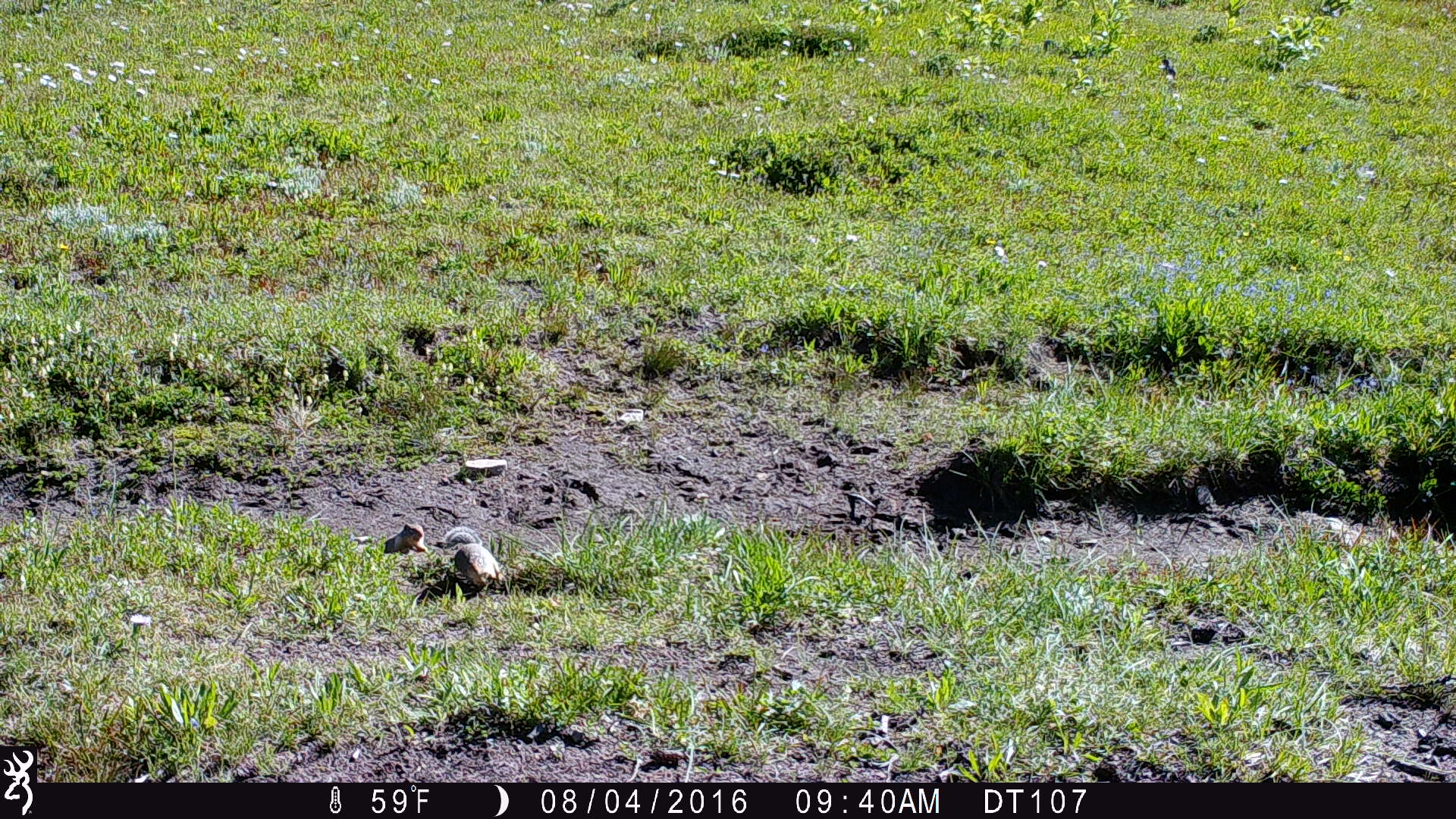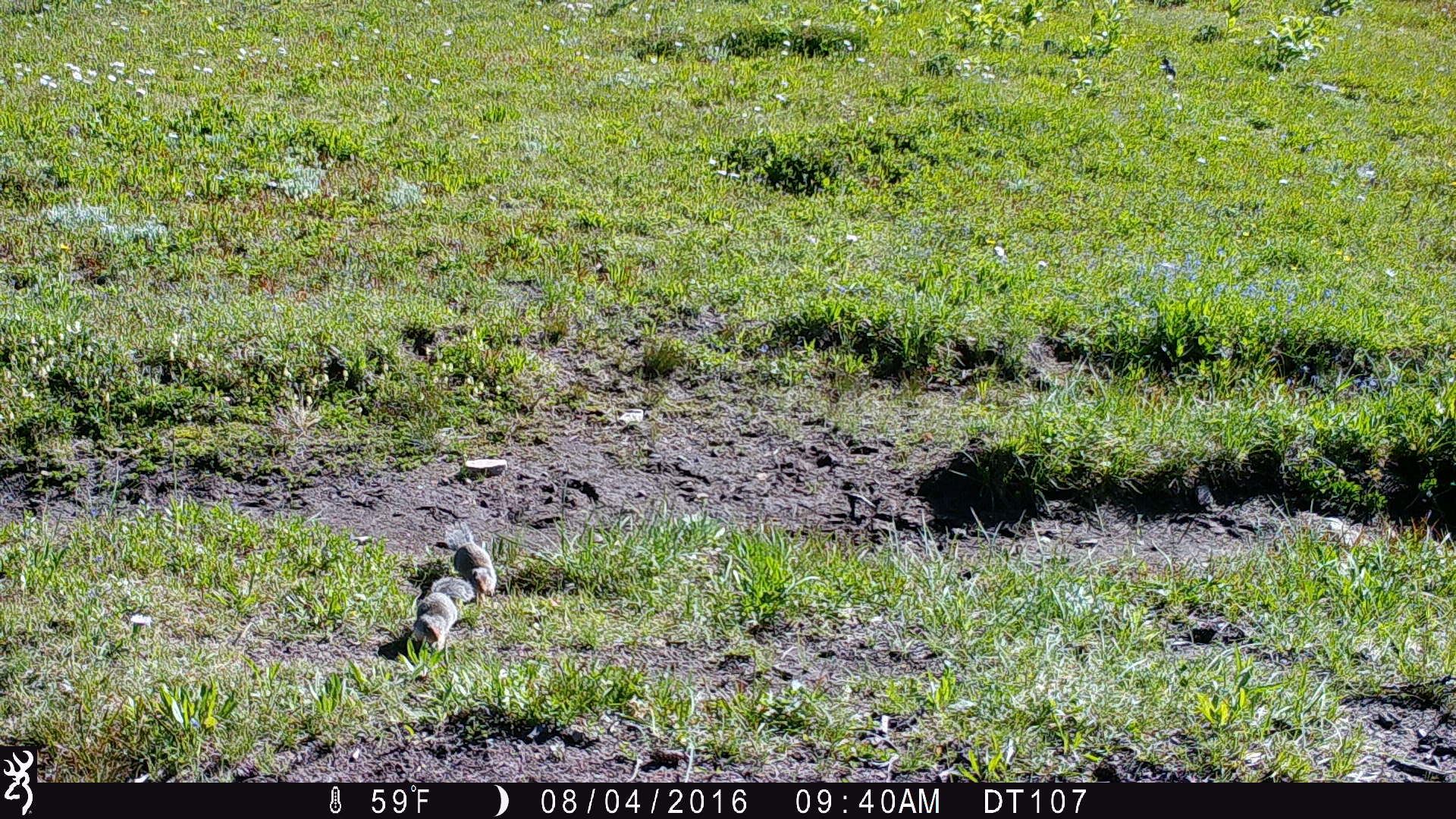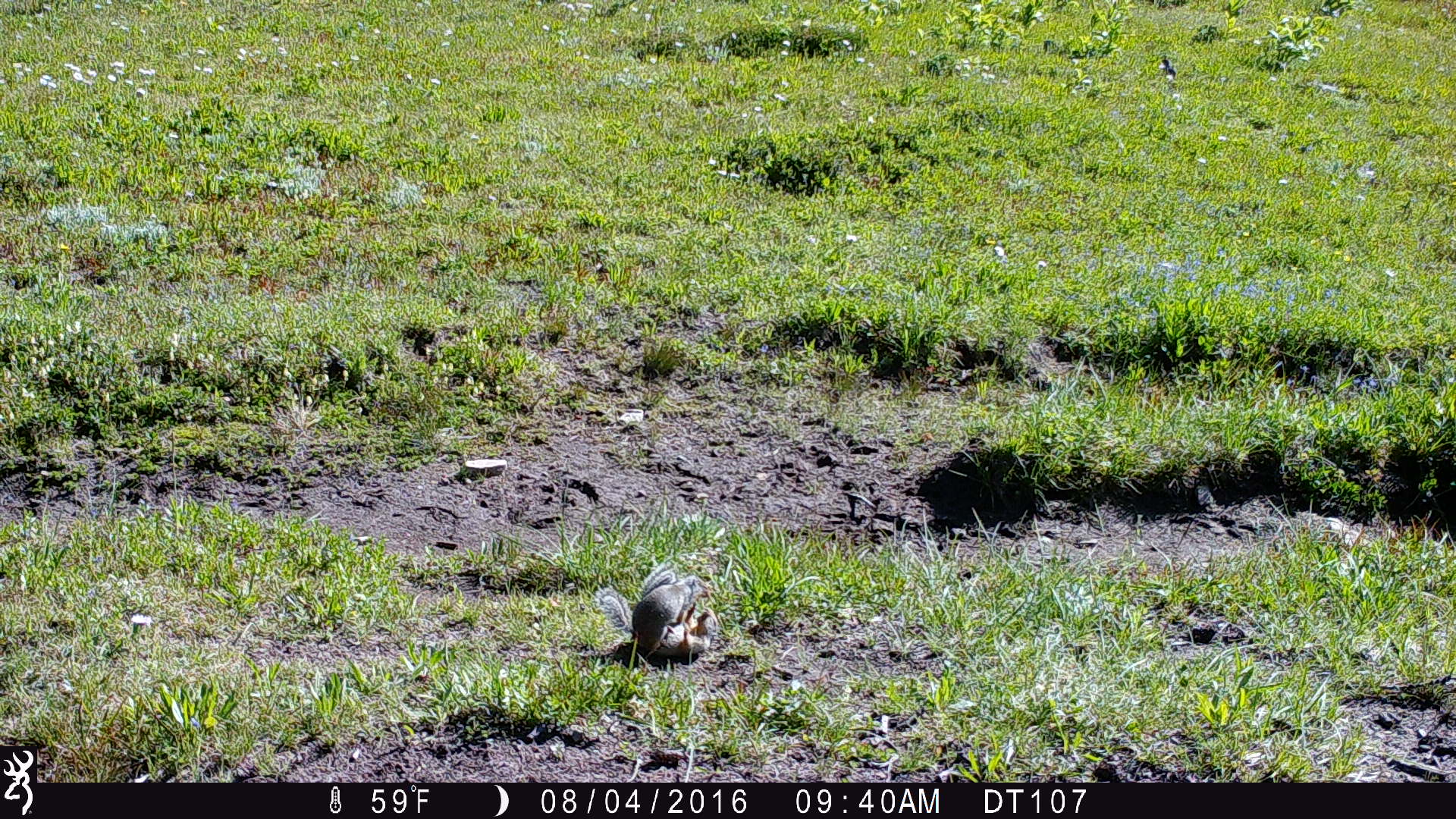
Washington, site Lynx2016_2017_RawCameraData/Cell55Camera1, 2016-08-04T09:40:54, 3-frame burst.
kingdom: Animalia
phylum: Chordata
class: Mammalia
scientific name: Mammalia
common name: small mammal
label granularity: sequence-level